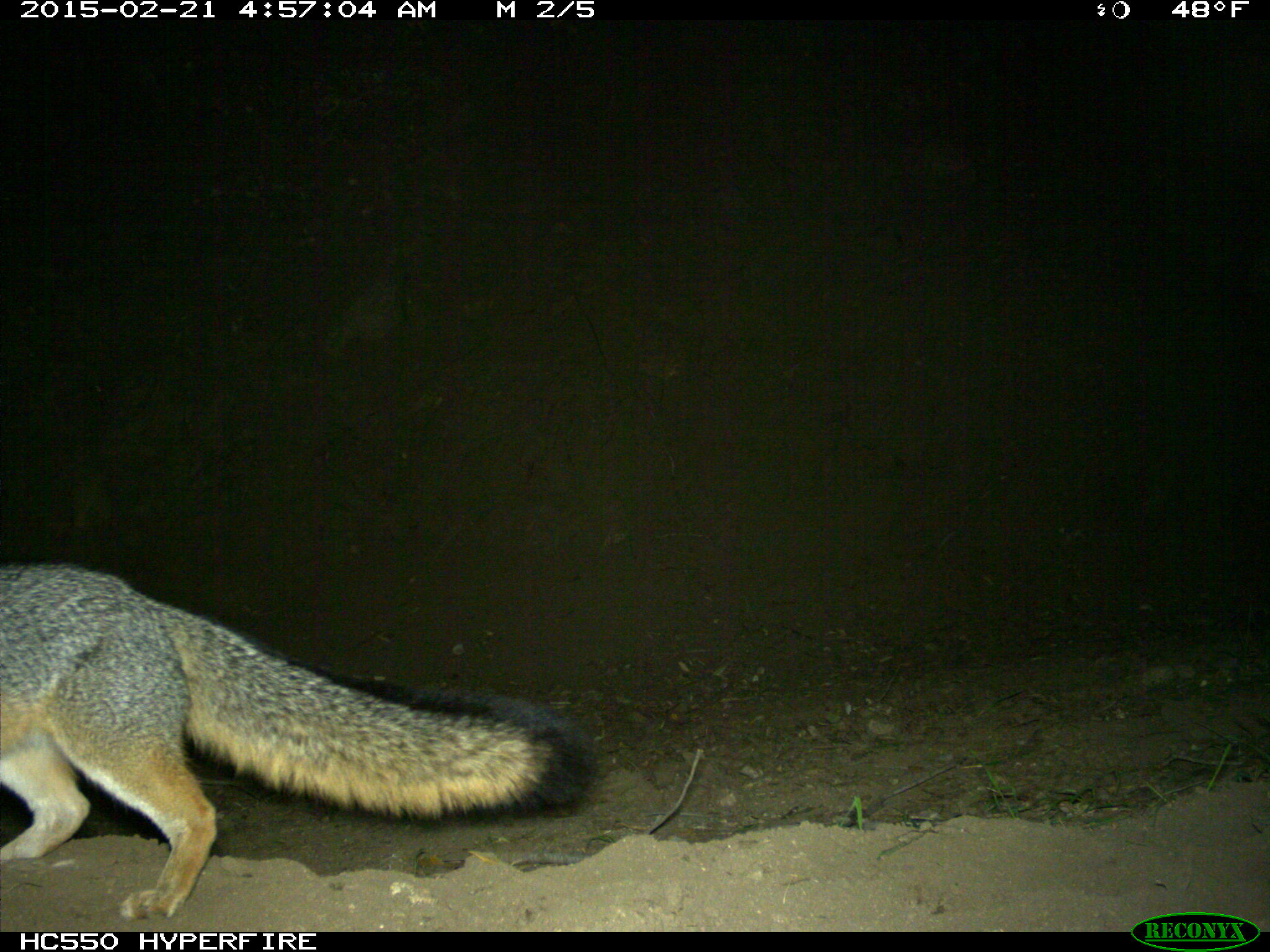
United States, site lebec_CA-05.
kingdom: Animalia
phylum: Chordata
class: Mammalia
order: Carnivora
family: Canidae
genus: Urocyon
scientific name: Urocyon cinereoargenteus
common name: gray fox